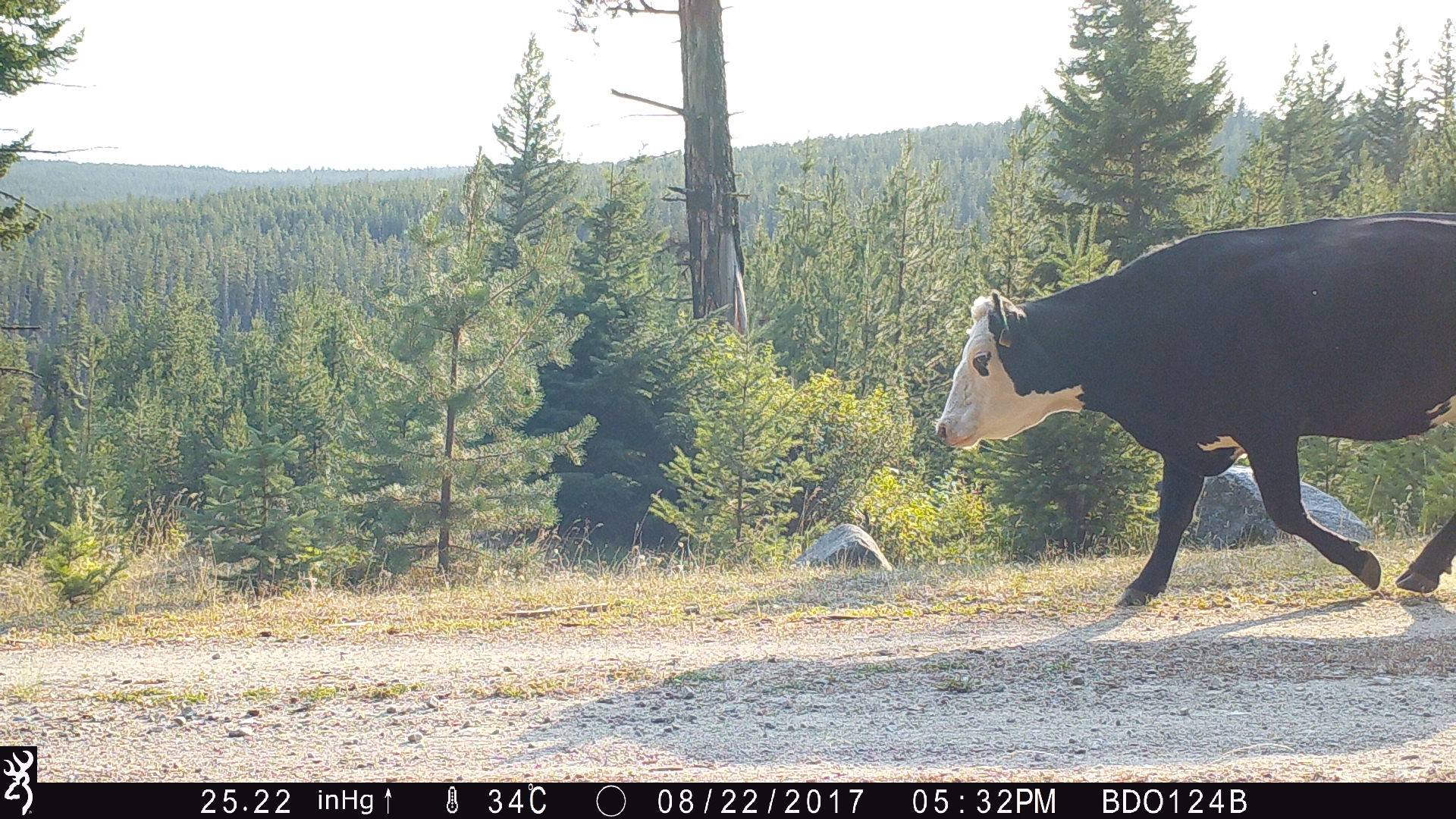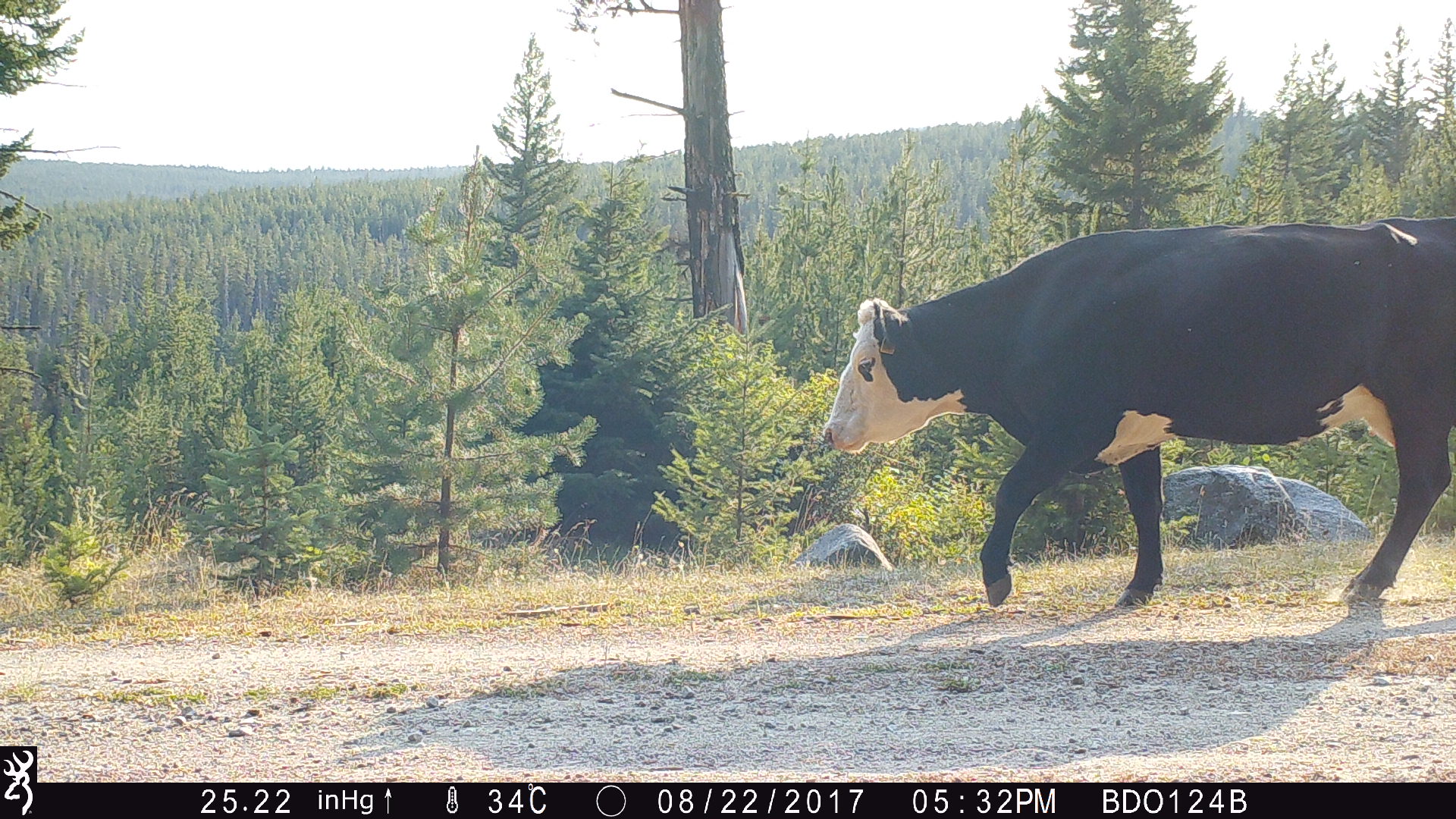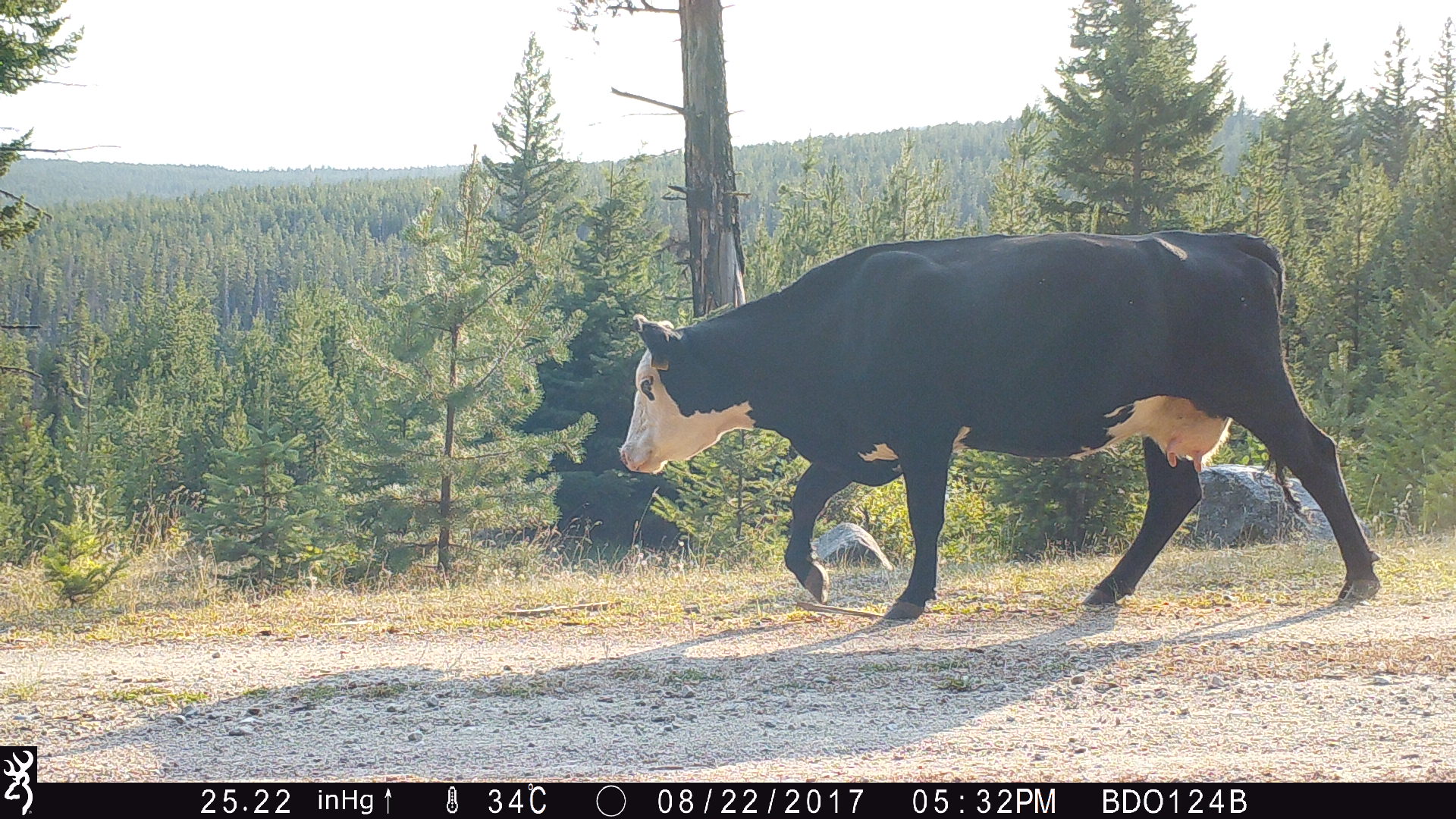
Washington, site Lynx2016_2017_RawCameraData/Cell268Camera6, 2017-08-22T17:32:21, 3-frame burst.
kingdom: Animalia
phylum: Chordata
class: Mammalia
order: Artiodactyla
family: Bovidae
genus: Bos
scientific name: Bos taurus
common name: domestic cattle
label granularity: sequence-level